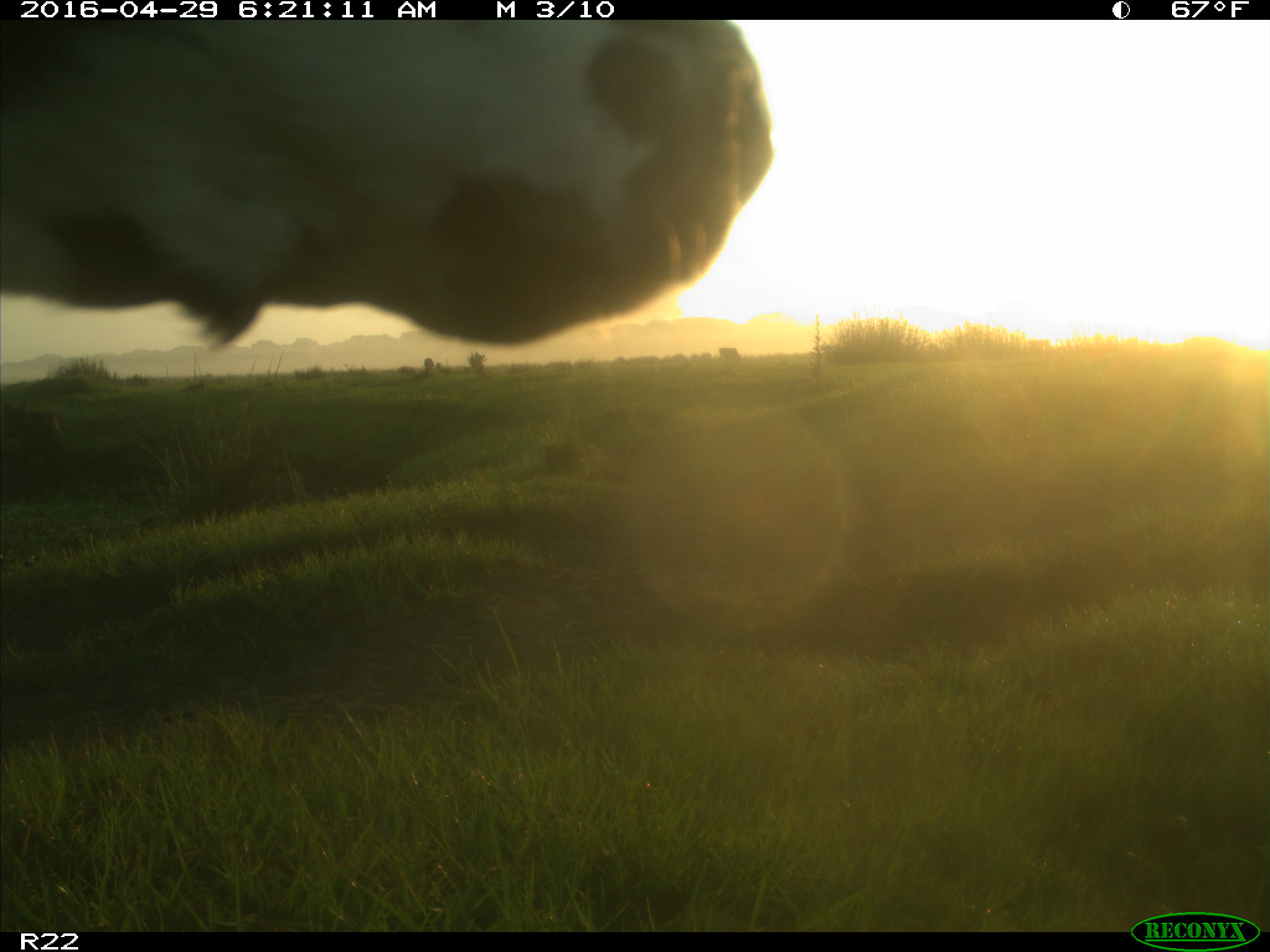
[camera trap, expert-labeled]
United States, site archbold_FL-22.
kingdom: Animalia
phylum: Chordata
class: Mammalia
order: Artiodactyla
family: Bovidae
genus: Bos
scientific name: Bos taurus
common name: domestic cow